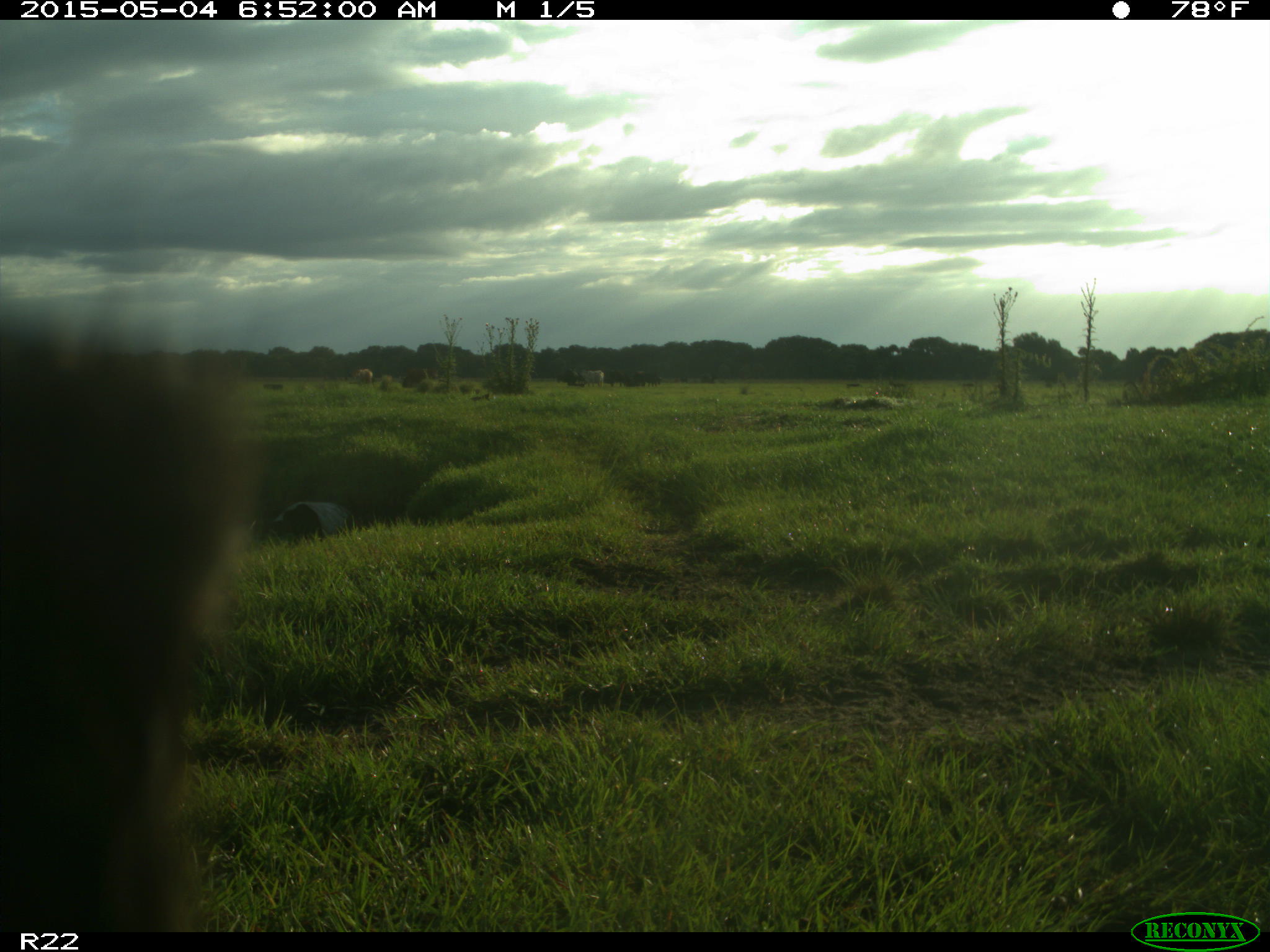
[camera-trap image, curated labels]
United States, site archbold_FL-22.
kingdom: Animalia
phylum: Chordata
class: Mammalia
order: Artiodactyla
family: Bovidae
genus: Bos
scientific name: Bos taurus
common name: domestic cow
Bos taurus (domestic cow).